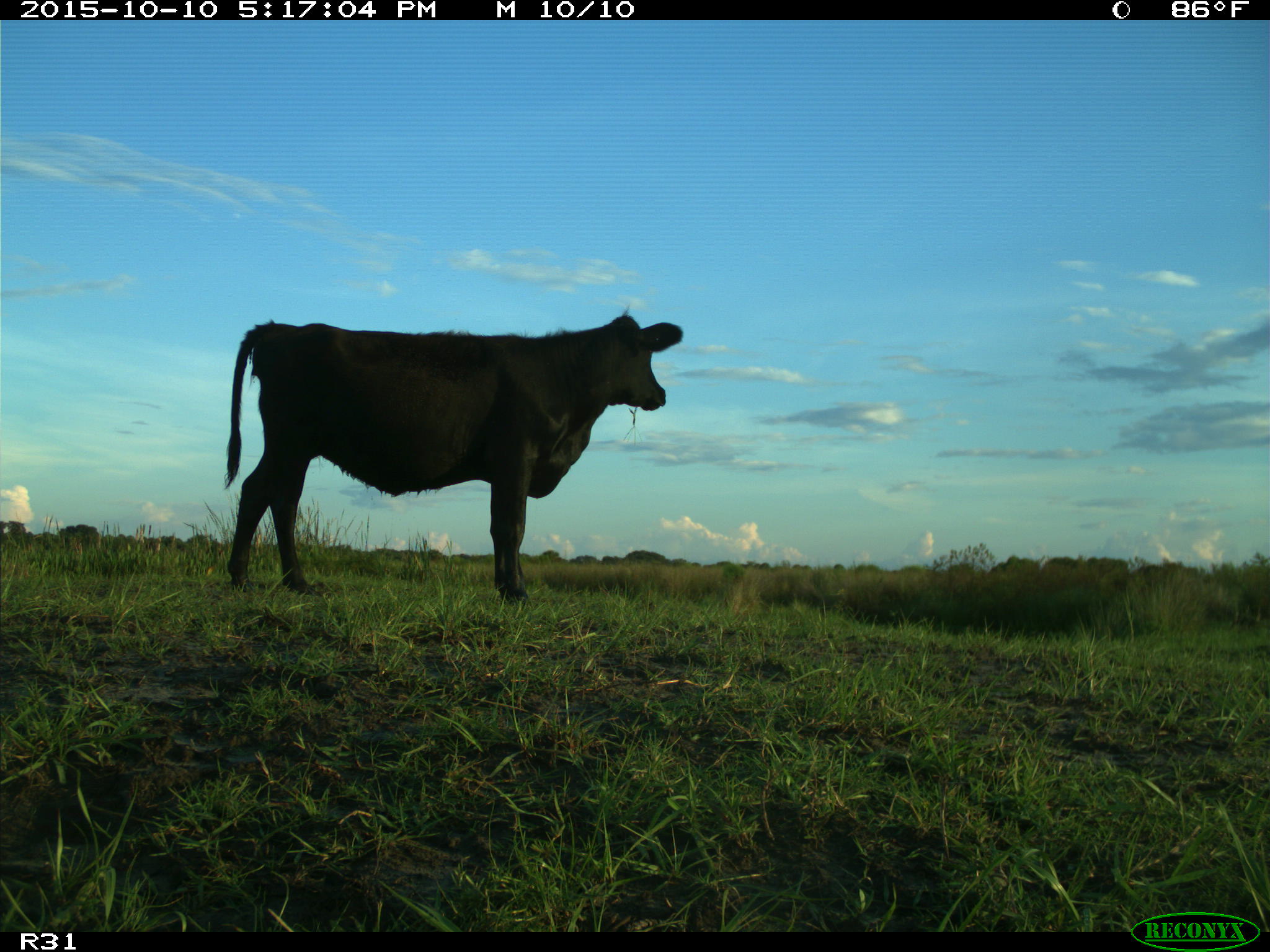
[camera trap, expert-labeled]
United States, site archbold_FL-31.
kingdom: Animalia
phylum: Chordata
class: Mammalia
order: Artiodactyla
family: Bovidae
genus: Bos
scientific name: Bos taurus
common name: domestic cow